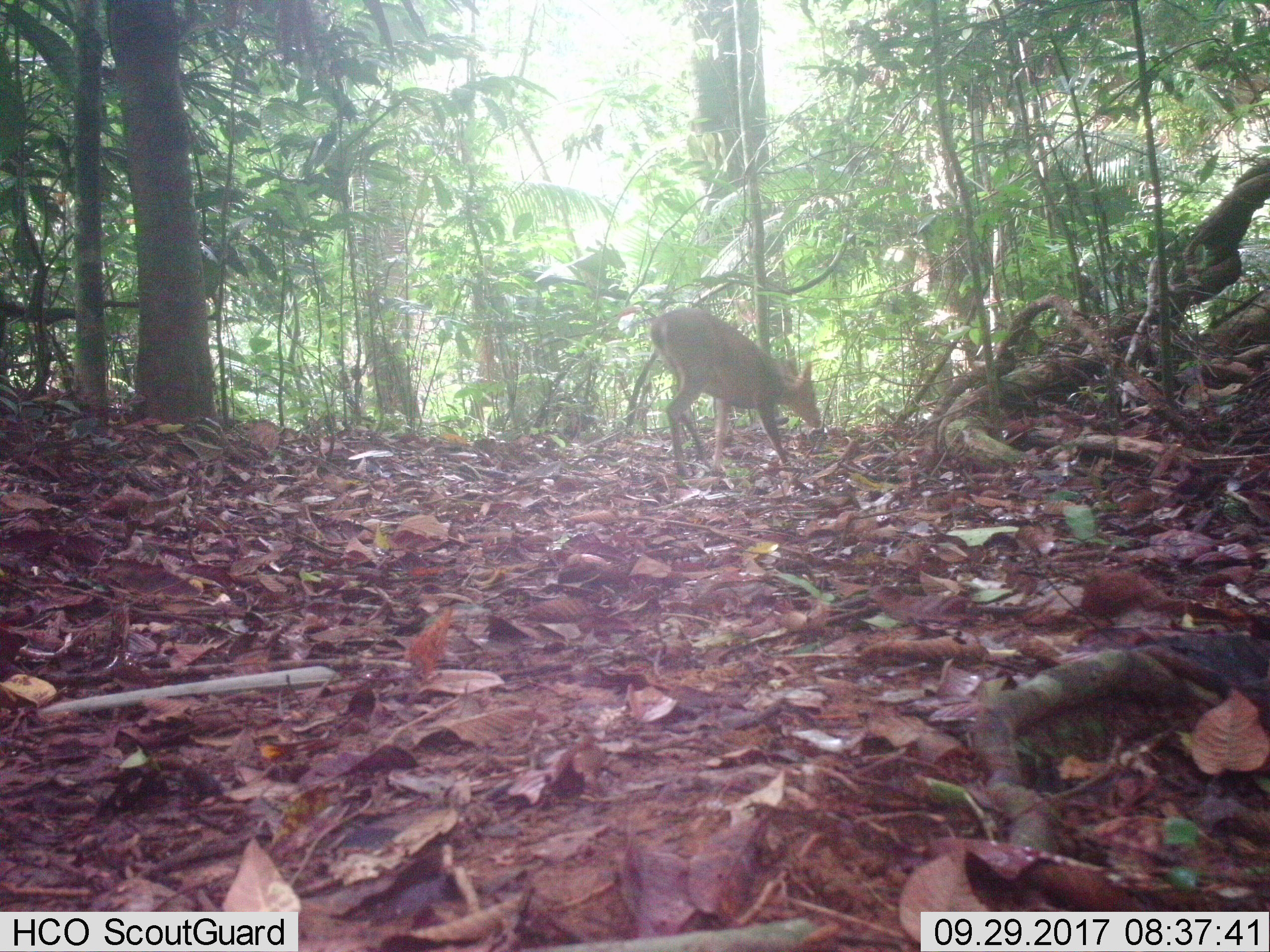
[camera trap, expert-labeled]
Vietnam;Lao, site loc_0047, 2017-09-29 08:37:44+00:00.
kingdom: Animalia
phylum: Chordata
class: Mammalia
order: Artiodactyla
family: Cervidae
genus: Muntiacus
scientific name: Muntiacus vuquangensis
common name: large-antlered muntjac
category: large antlered muntjac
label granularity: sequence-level